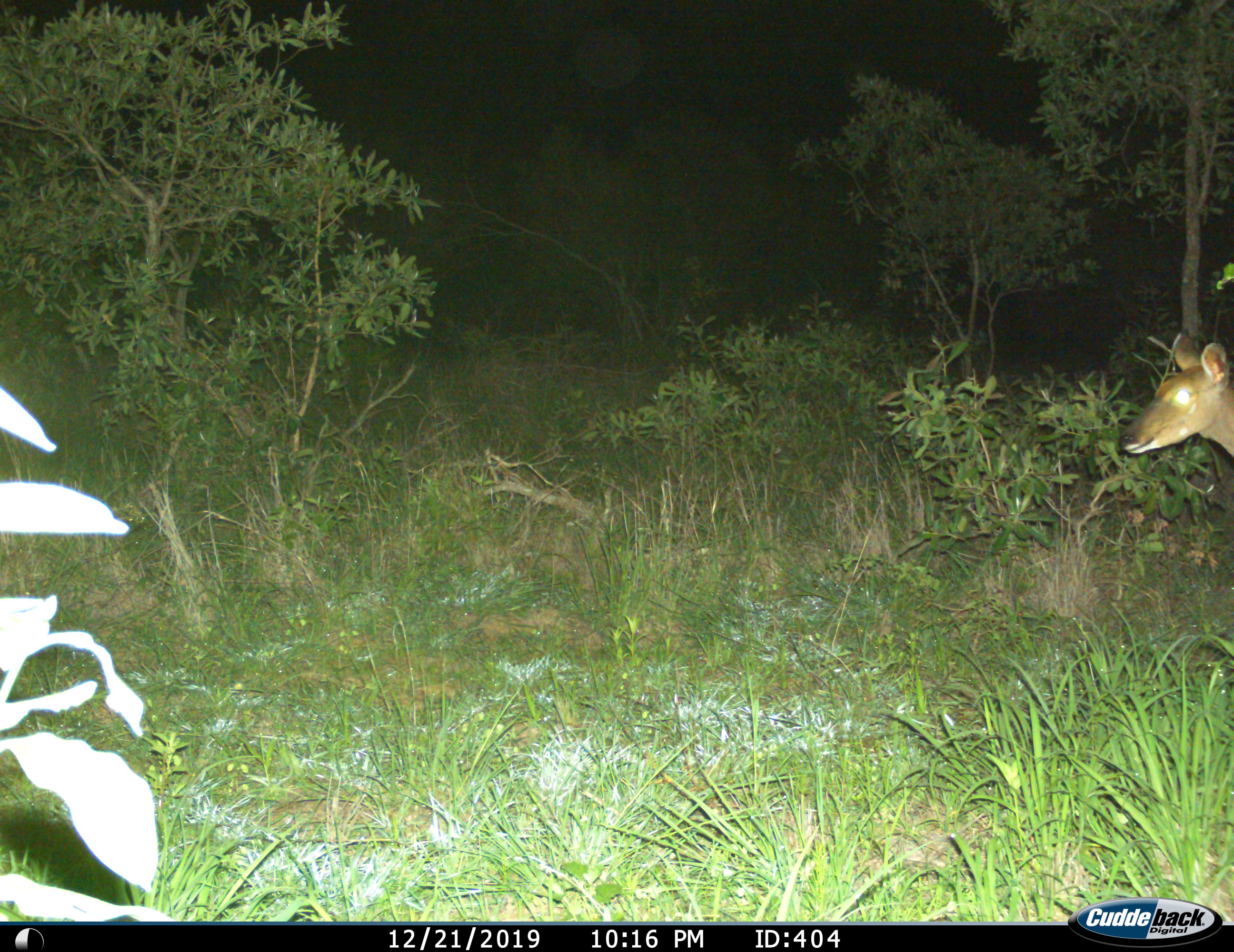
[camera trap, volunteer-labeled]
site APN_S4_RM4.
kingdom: Animalia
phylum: Chordata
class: Mammalia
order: Artiodactyla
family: Bovidae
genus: Tragelaphus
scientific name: Tragelaphus scriptus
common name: bushbuck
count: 1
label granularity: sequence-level